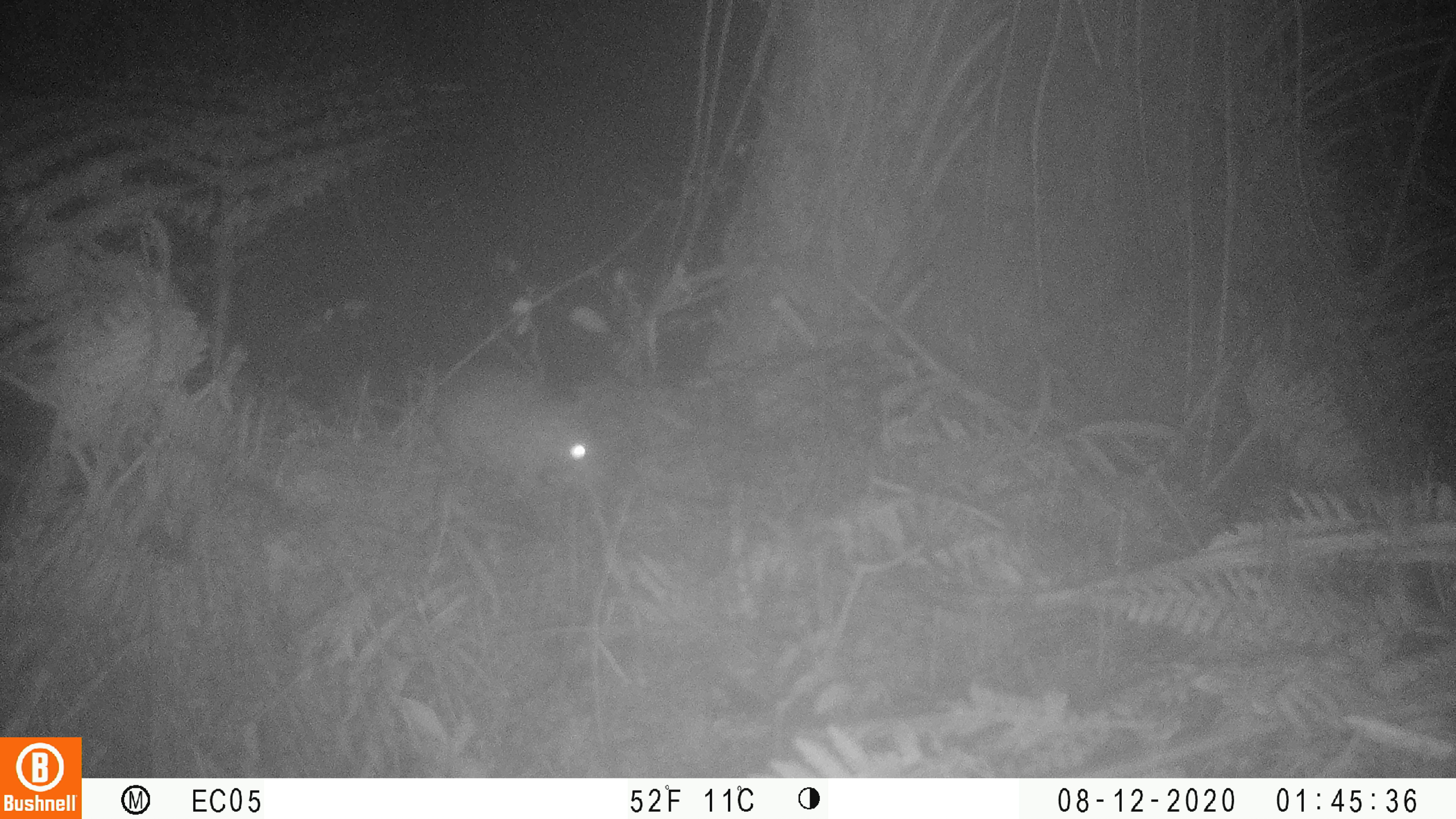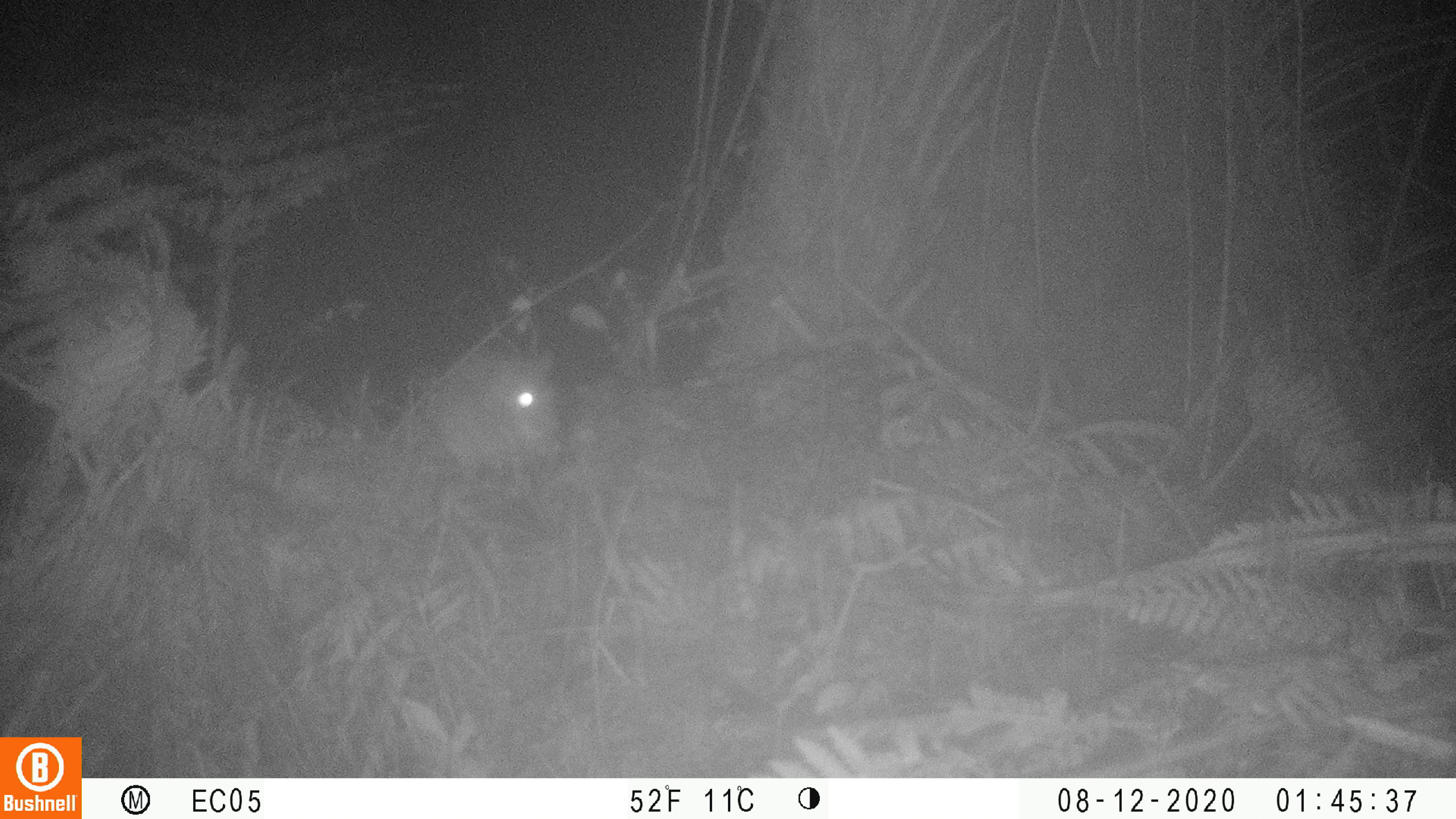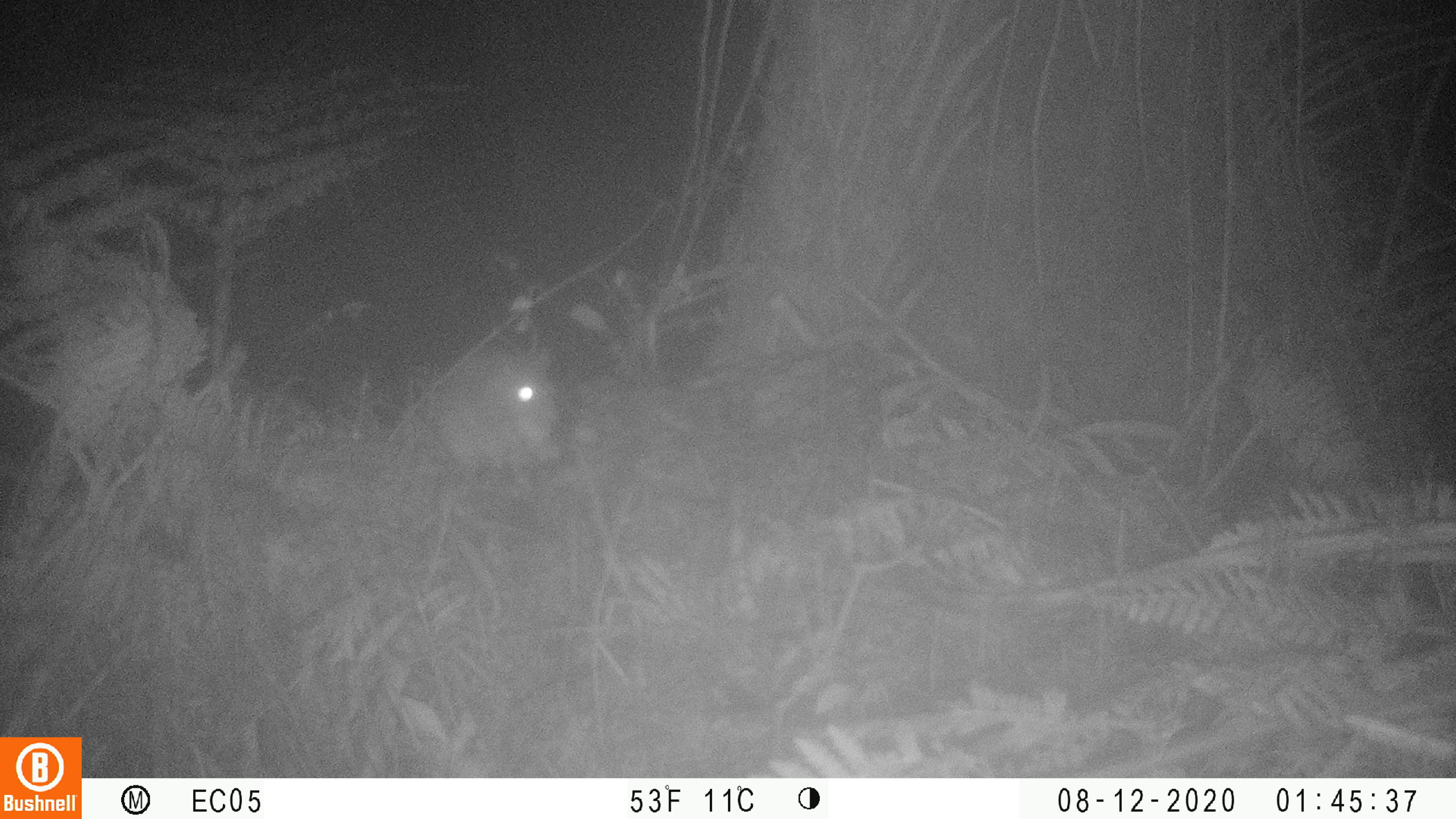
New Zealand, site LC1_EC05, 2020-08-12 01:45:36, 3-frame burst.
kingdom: Animalia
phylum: Chordata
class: Mammalia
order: Rodentia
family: Muridae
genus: Rattus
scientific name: Rattus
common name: rat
Rat (Rattus).